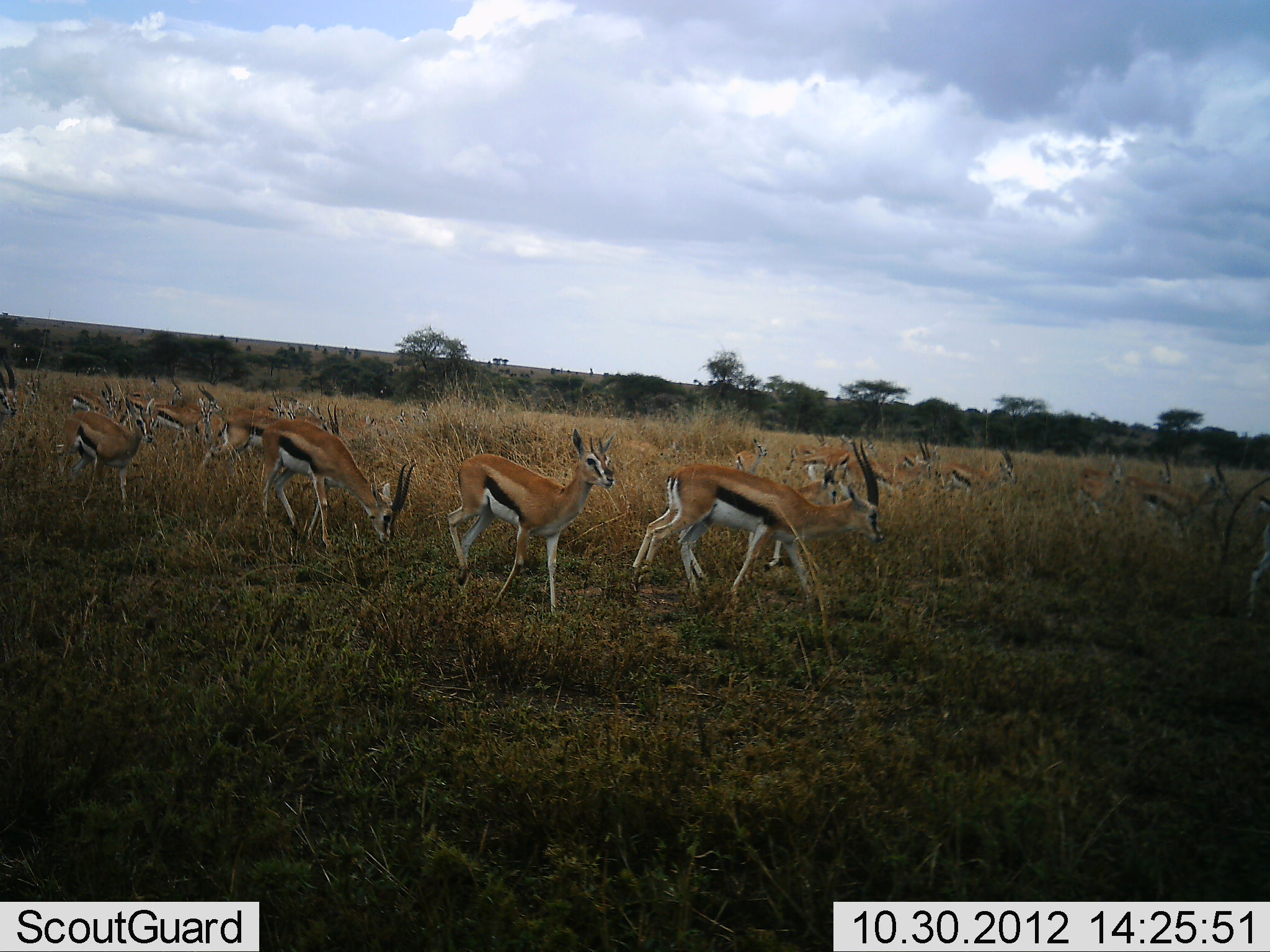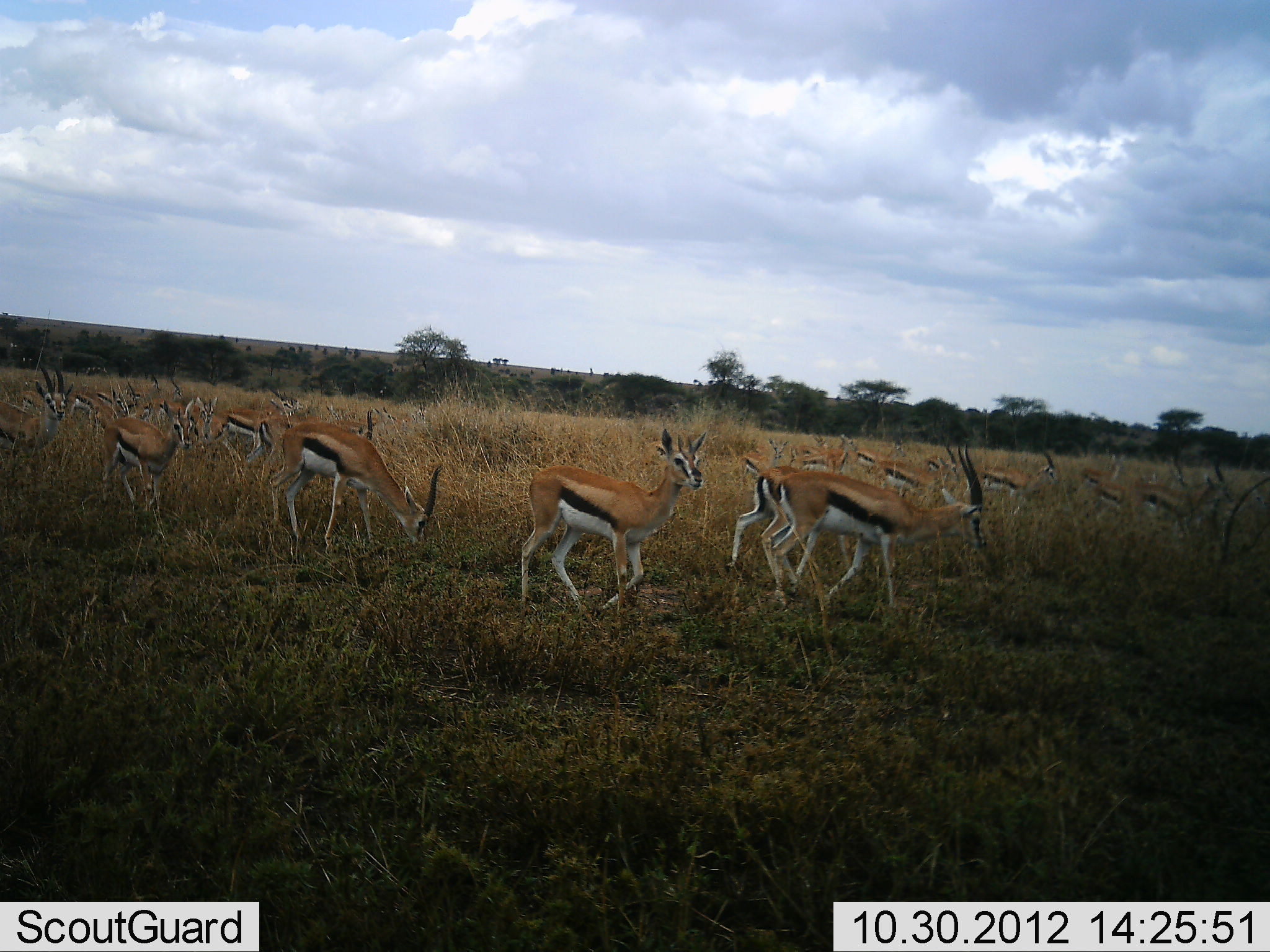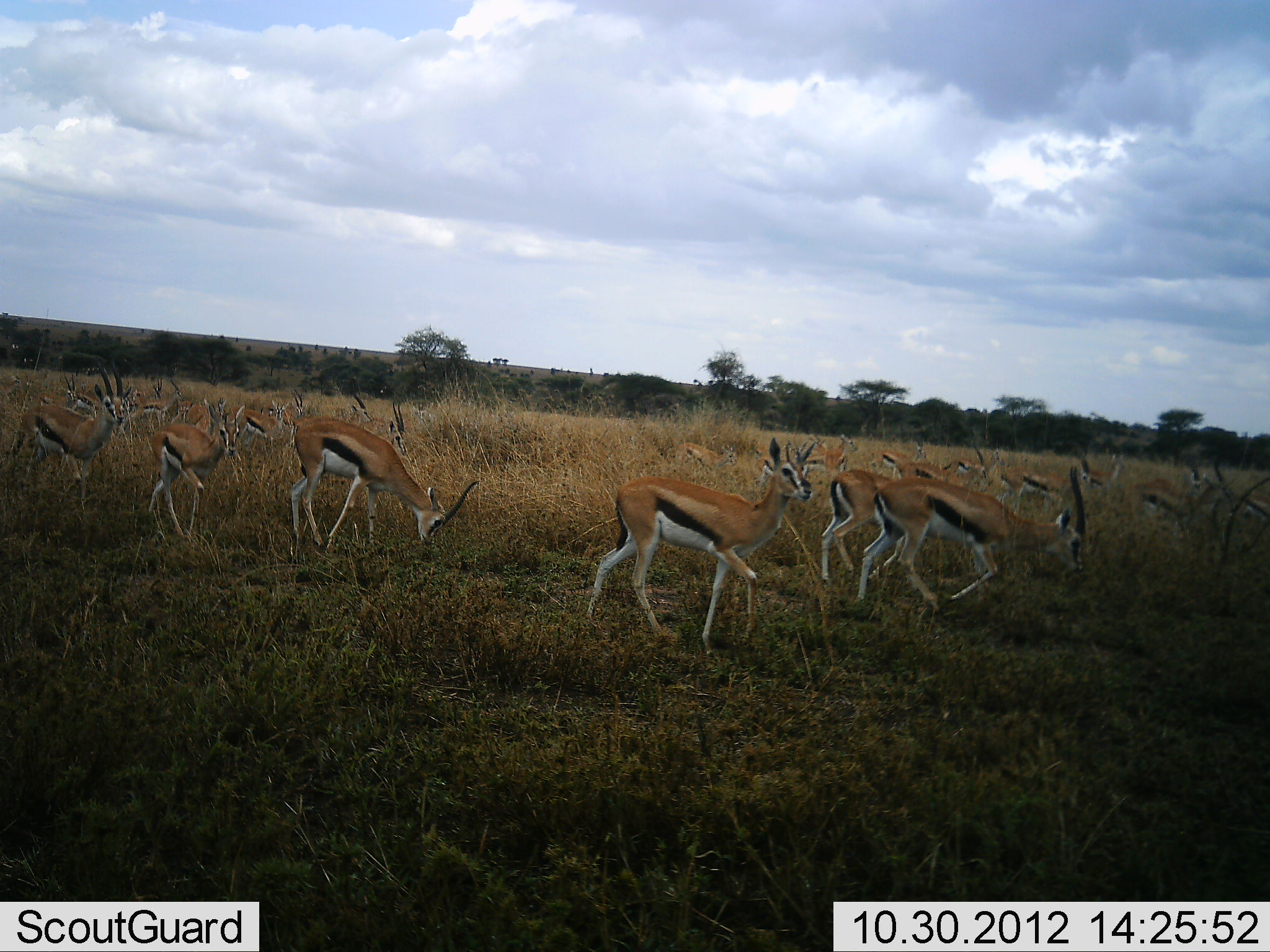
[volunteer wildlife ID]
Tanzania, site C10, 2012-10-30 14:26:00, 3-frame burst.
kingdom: Animalia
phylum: Chordata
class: Mammalia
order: Artiodactyla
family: Bovidae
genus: Eudorcas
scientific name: Eudorcas thomsonii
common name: thomson's gazelle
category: gazellethomsons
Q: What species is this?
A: Gazellethomsons (thomson's gazelle) (Eudorcas thomsonii).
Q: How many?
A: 11-50.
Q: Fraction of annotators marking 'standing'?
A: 10%.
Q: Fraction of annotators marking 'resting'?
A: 0%.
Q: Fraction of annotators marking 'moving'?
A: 90%.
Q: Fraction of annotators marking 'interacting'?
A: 10%.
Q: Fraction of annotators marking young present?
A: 0%.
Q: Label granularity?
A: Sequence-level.